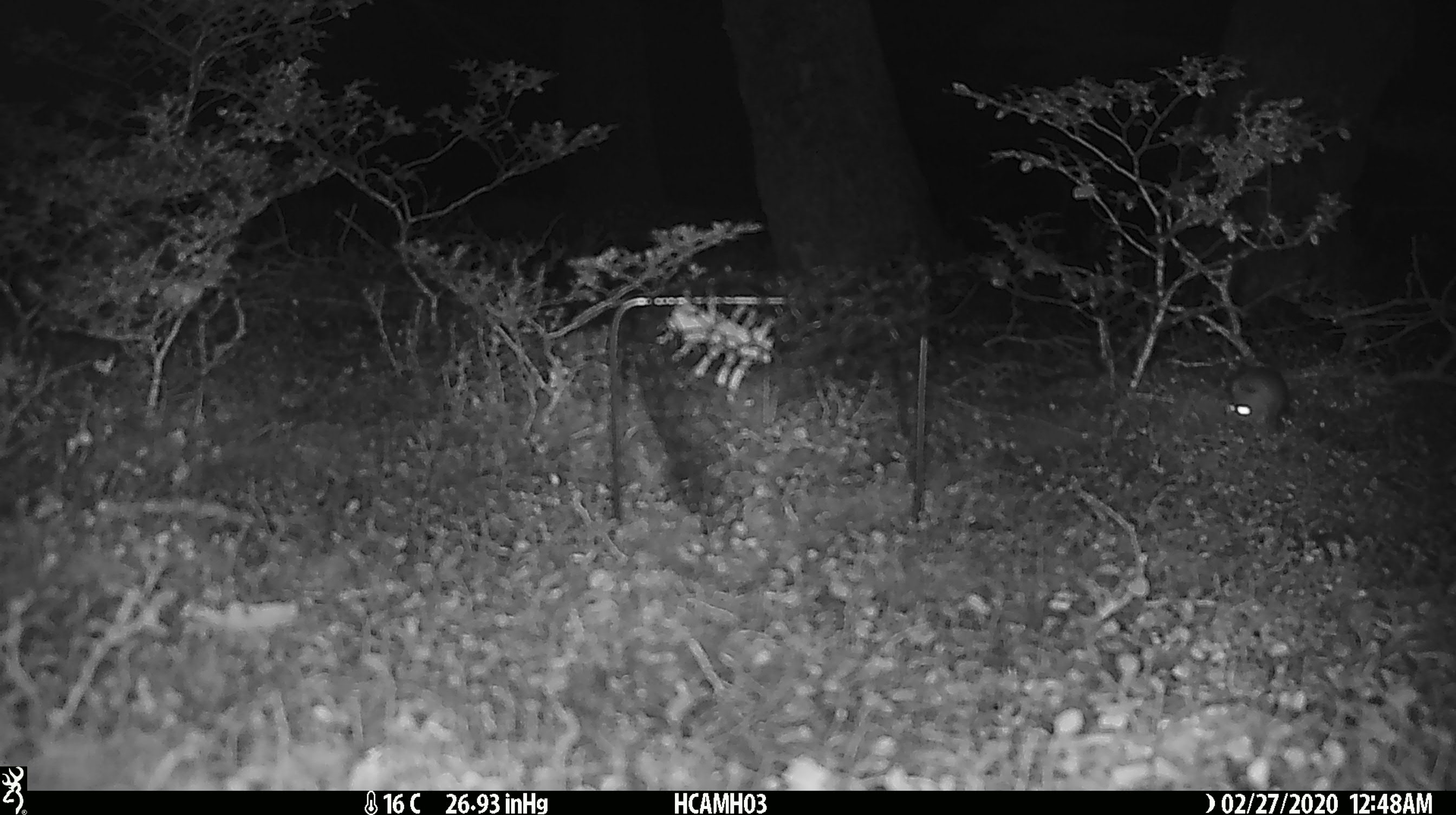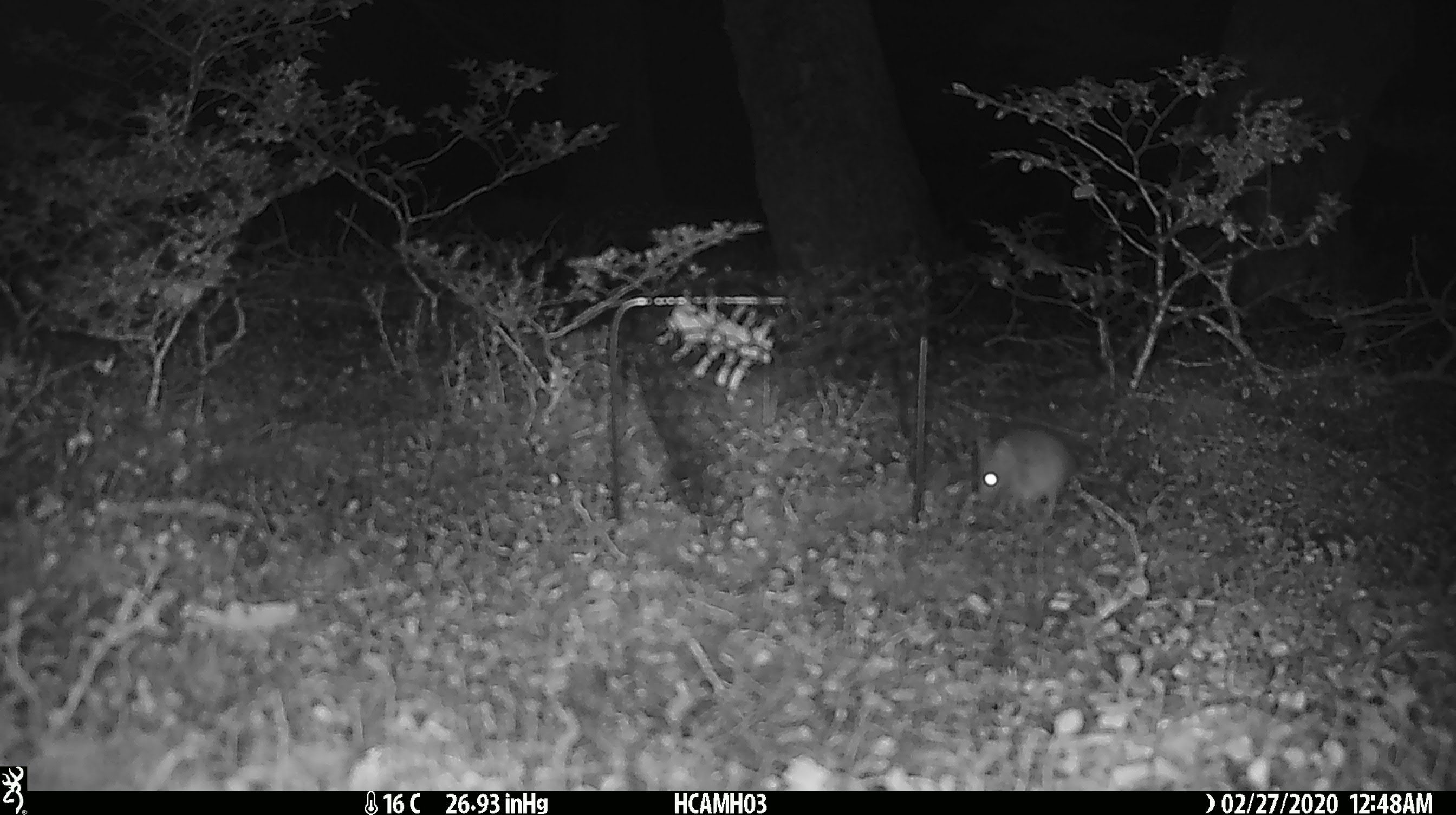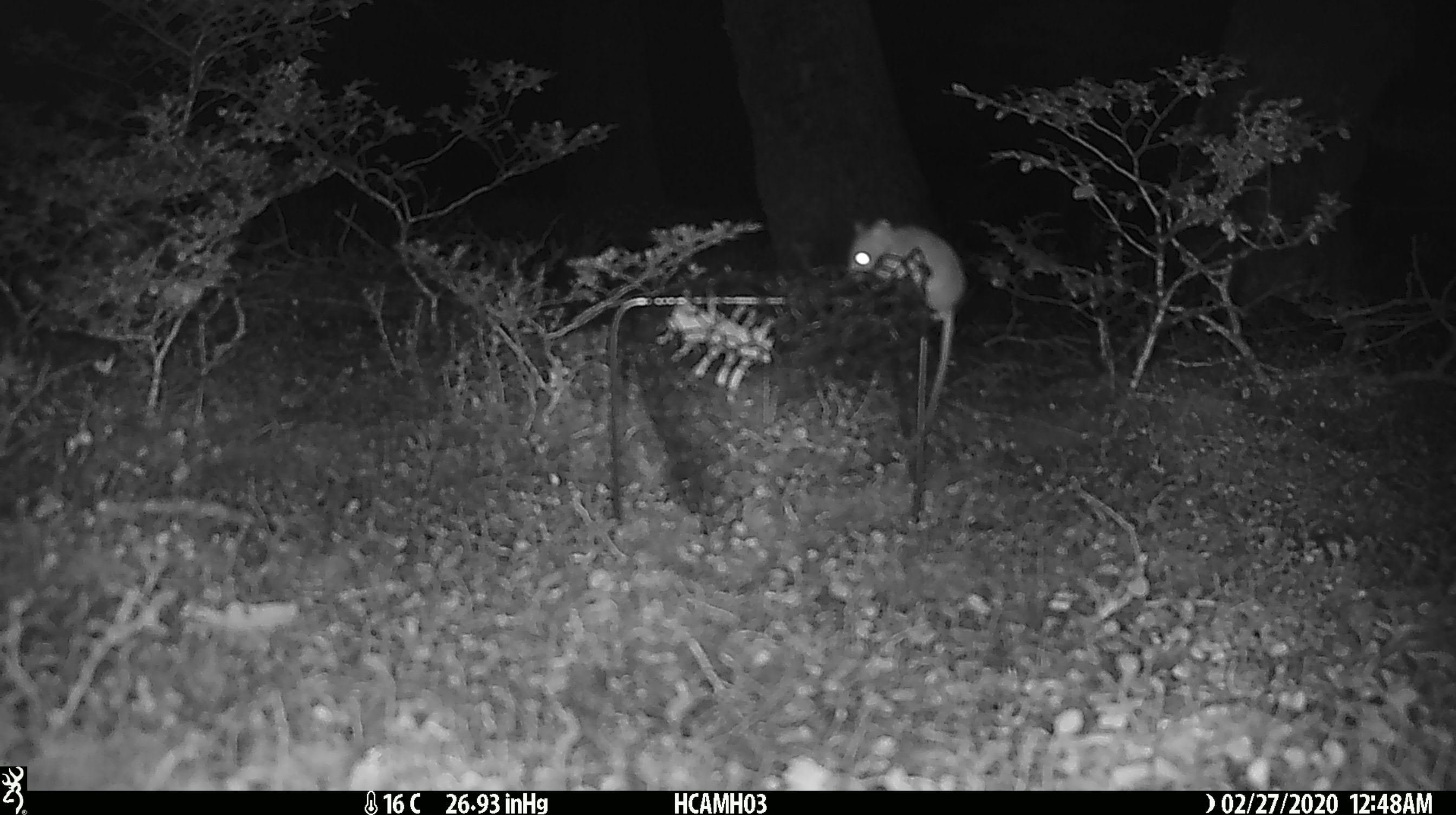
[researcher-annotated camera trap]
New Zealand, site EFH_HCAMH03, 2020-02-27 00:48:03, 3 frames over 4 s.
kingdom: Animalia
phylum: Chordata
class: Mammalia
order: Rodentia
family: Muridae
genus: Mus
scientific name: Mus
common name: mouse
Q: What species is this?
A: Mouse (Mus).